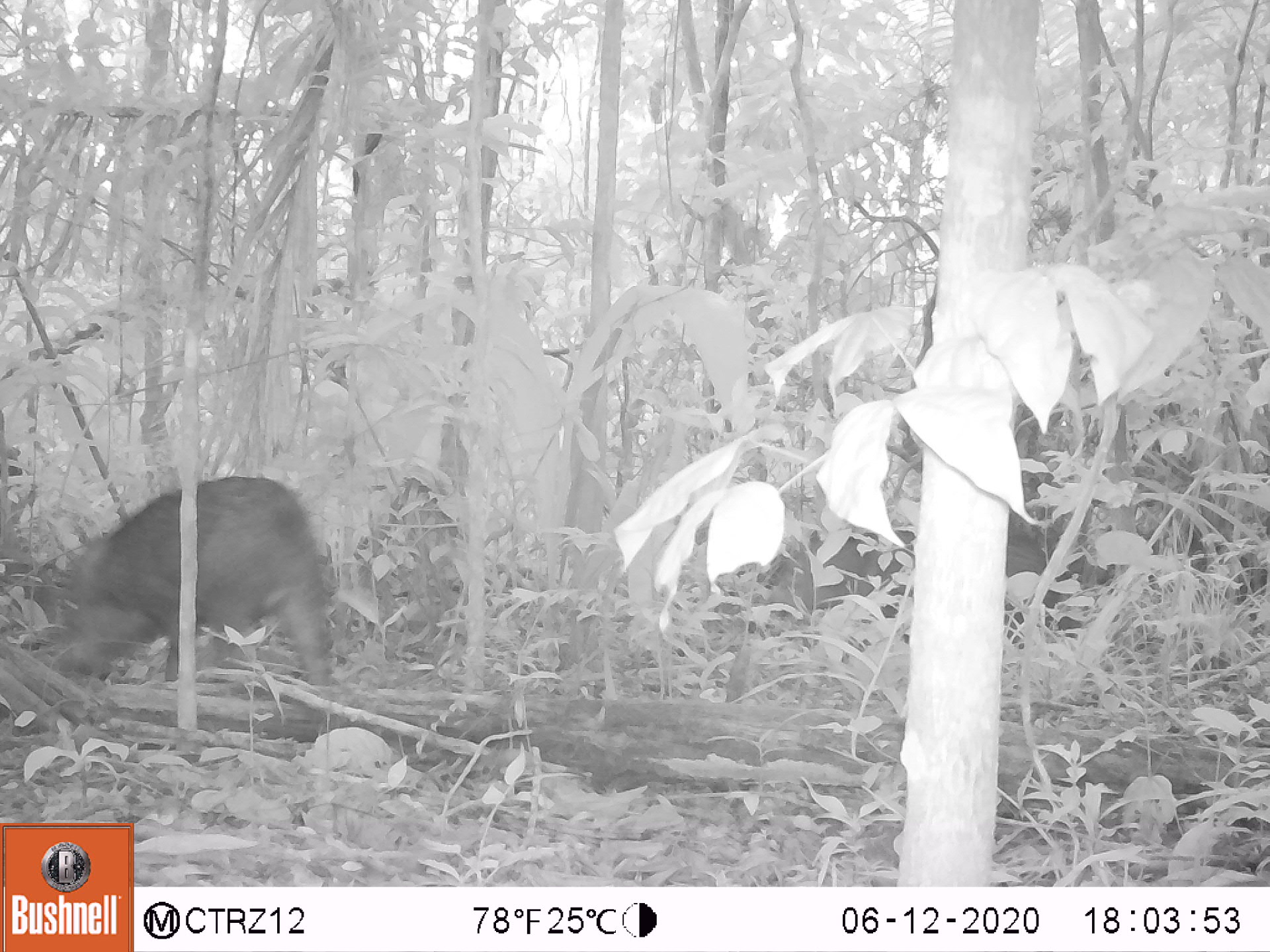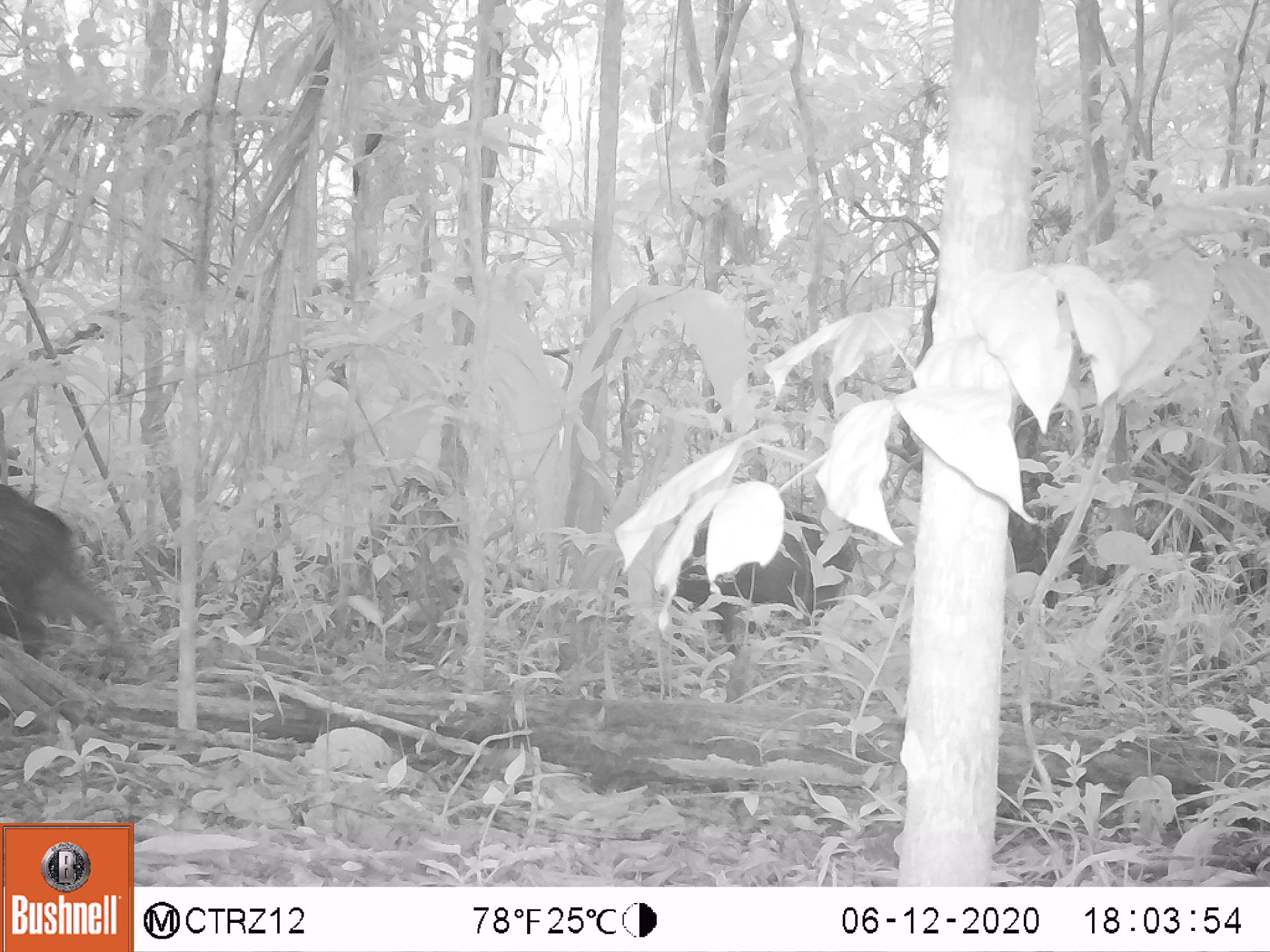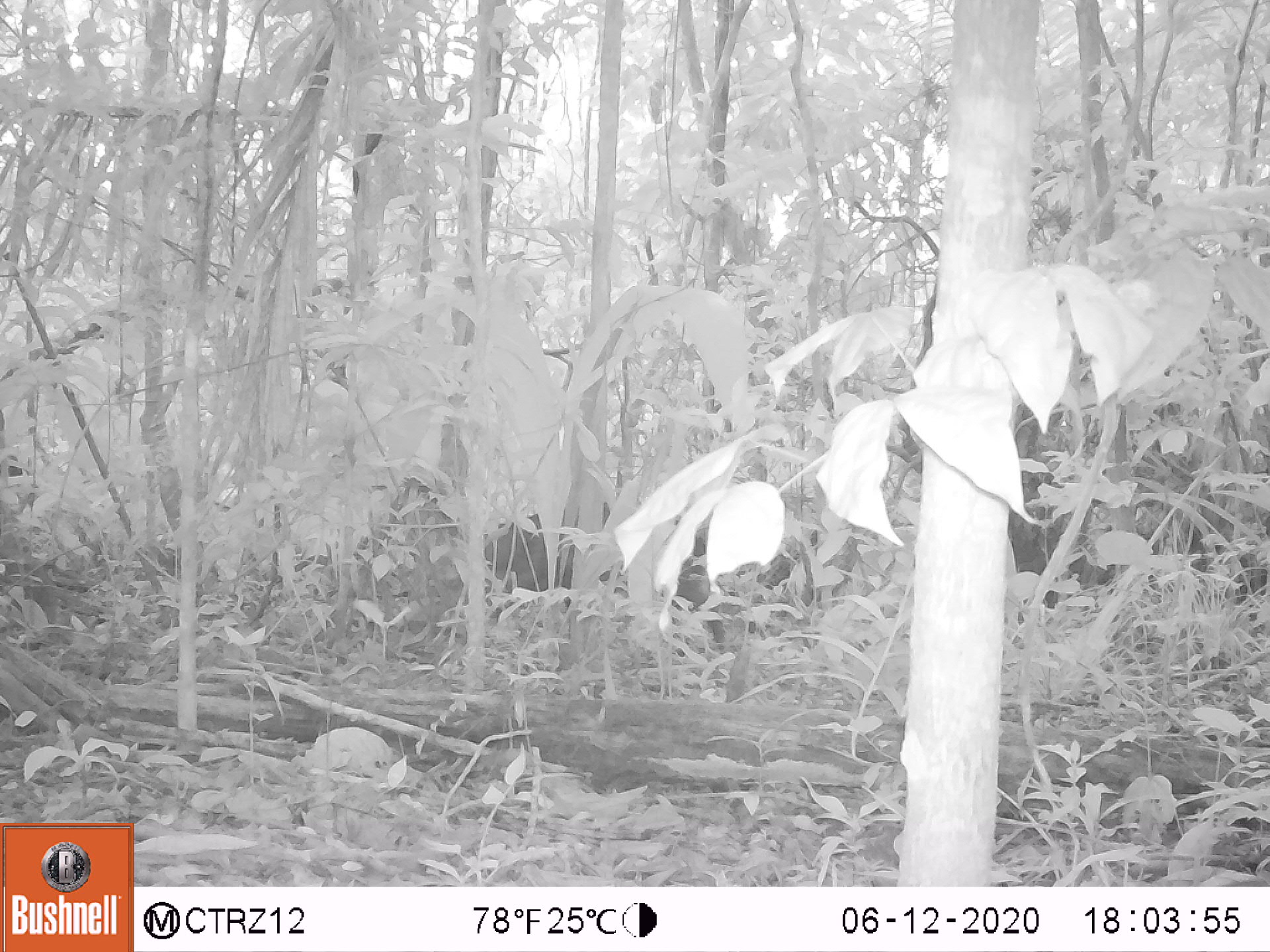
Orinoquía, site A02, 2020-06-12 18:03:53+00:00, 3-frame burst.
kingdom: Animalia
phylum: Chordata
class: Mammalia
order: Artiodactyla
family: Tayassuidae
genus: Pecari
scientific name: Pecari tajacu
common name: collared peccary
Collared peccary (Pecari tajacu).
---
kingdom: Animalia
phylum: Chordata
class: Mammalia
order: Rodentia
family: Dasyproctidae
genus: Dasyprocta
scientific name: Dasyprocta fuliginosa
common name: black agouti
Black agouti (Dasyprocta fuliginosa).